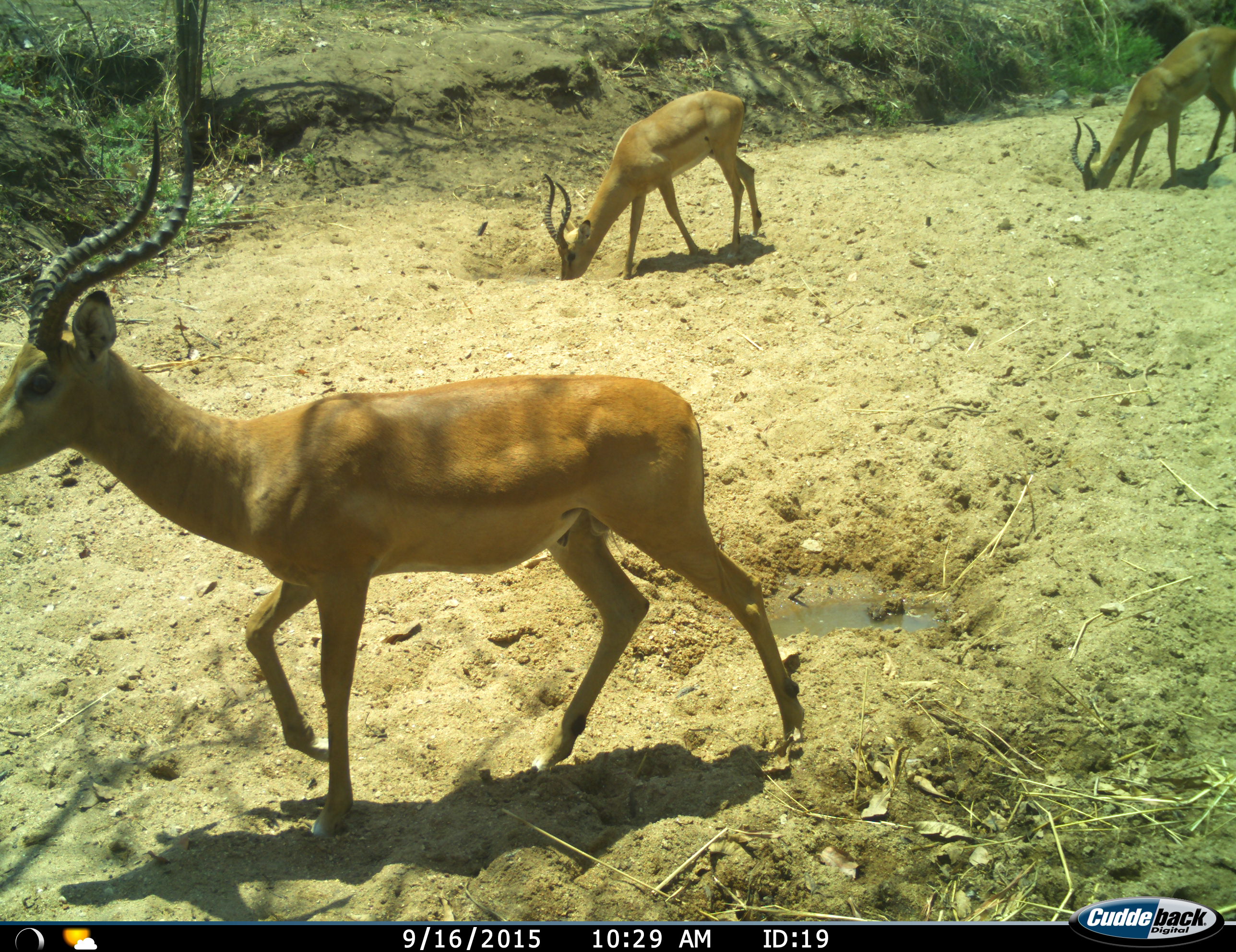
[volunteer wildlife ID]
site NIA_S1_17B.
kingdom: Animalia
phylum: Chordata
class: Mammalia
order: Artiodactyla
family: Bovidae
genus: Aepyceros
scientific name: Aepyceros melampus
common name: impala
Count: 3.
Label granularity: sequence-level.